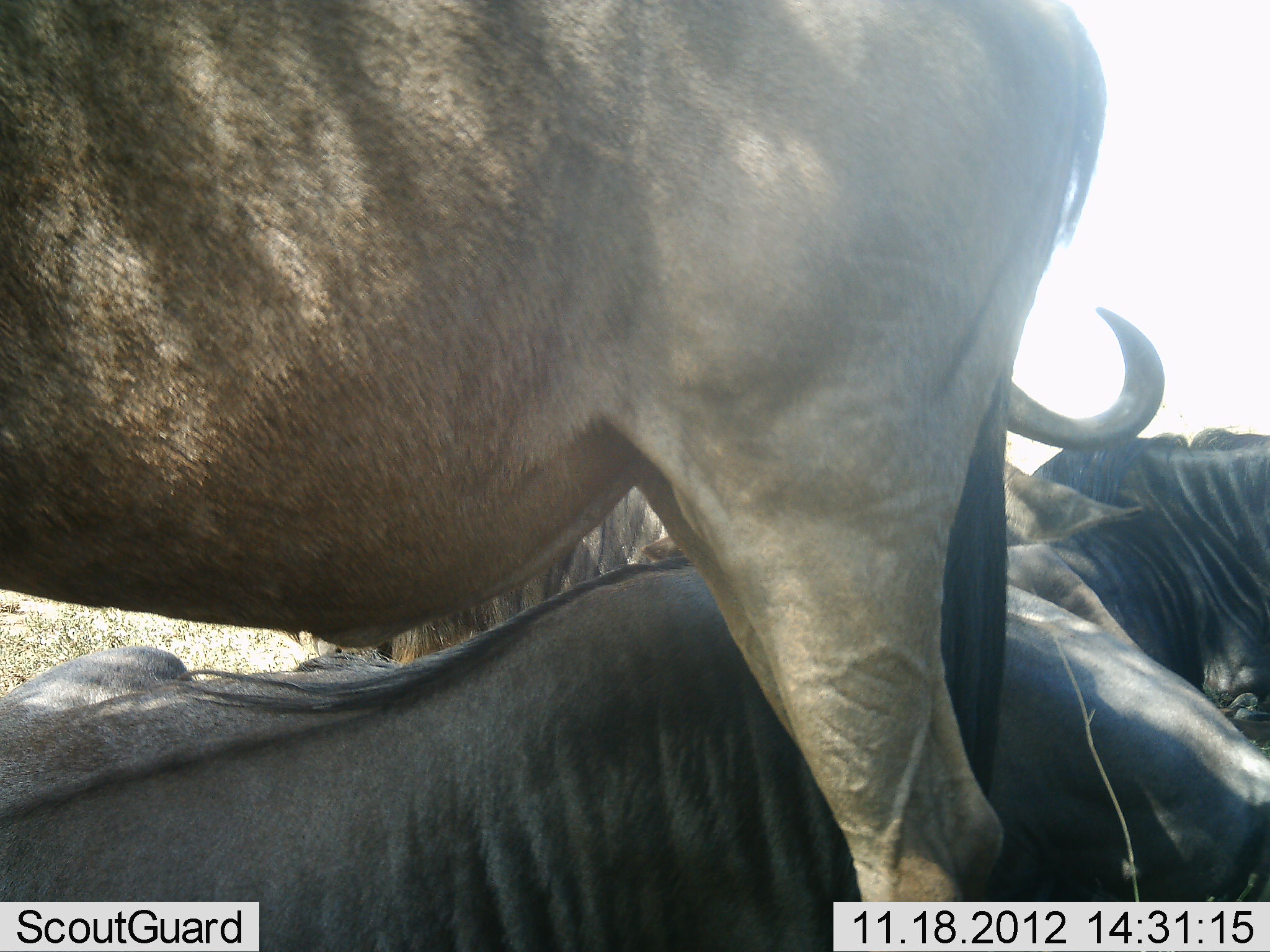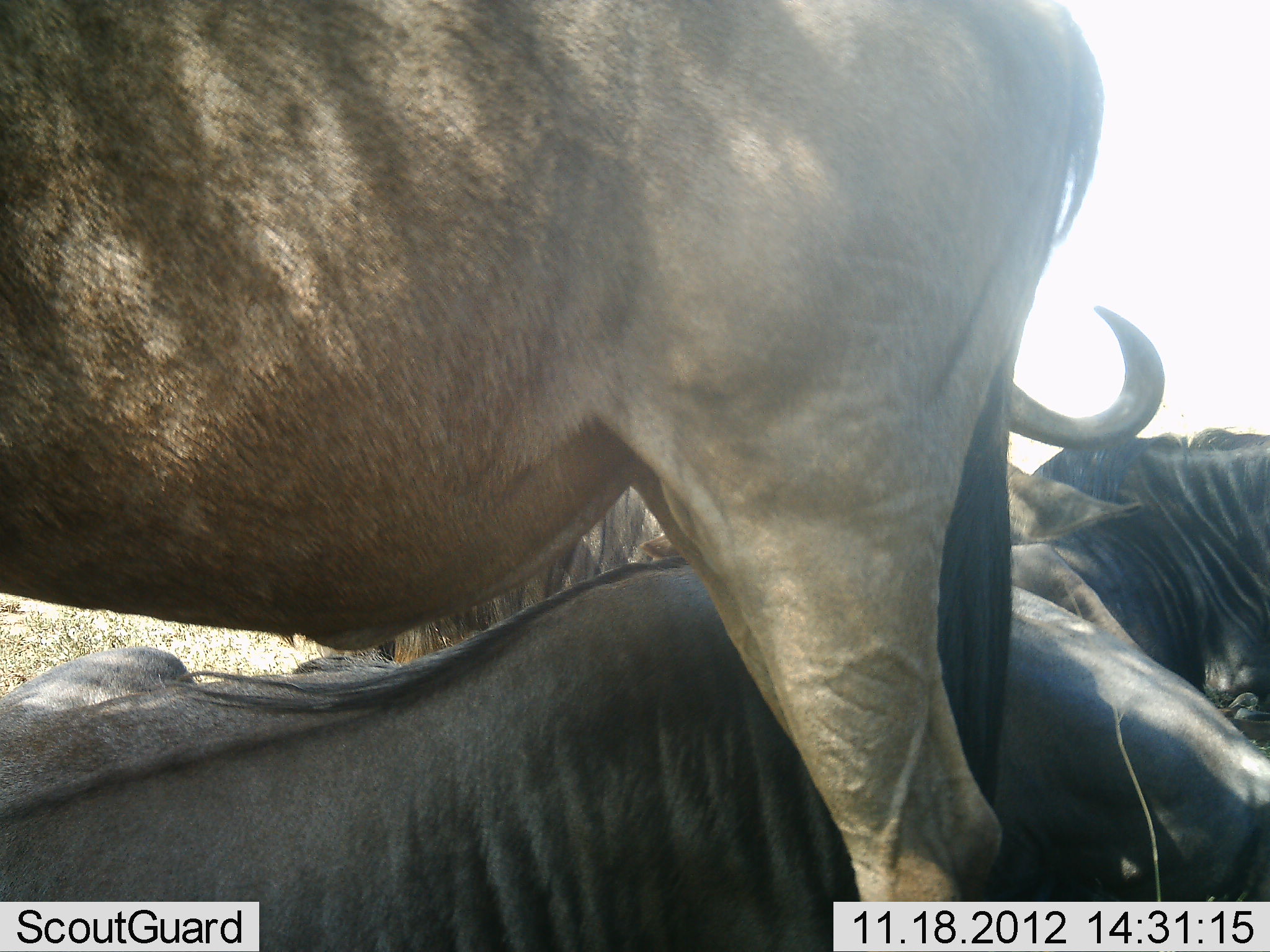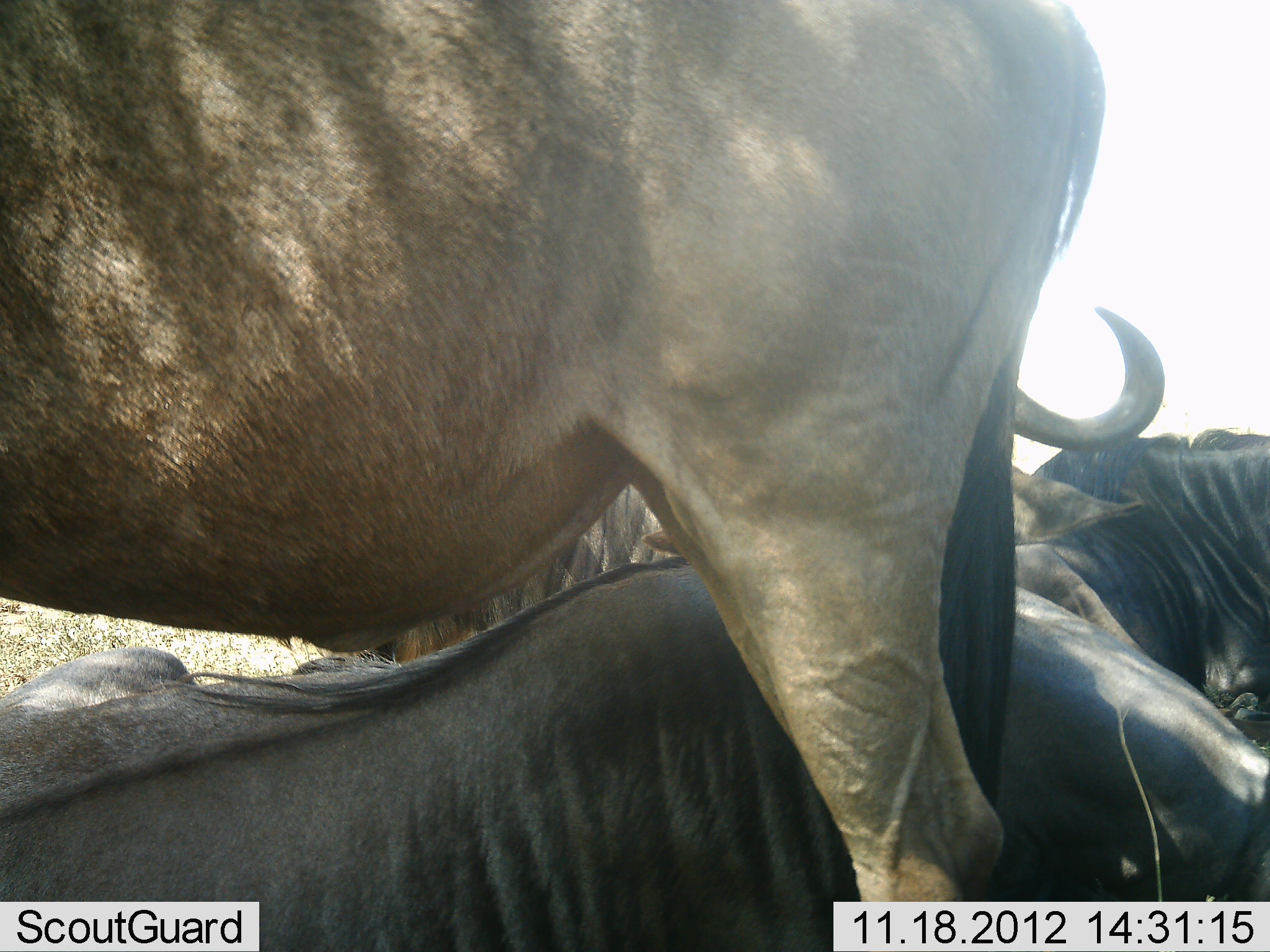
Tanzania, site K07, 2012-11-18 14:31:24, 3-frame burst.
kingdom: Animalia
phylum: Chordata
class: Mammalia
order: Artiodactyla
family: Bovidae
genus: Connochaetes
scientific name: Connochaetes taurinus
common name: blue wildebeest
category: wildebeest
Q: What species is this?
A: Wildebeest (blue wildebeest) (Connochaetes taurinus).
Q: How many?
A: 4.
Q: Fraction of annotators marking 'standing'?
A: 80%.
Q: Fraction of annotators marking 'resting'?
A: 100%.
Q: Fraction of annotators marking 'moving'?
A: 0%.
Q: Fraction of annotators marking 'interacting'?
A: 0%.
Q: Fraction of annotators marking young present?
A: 0%.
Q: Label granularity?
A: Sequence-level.